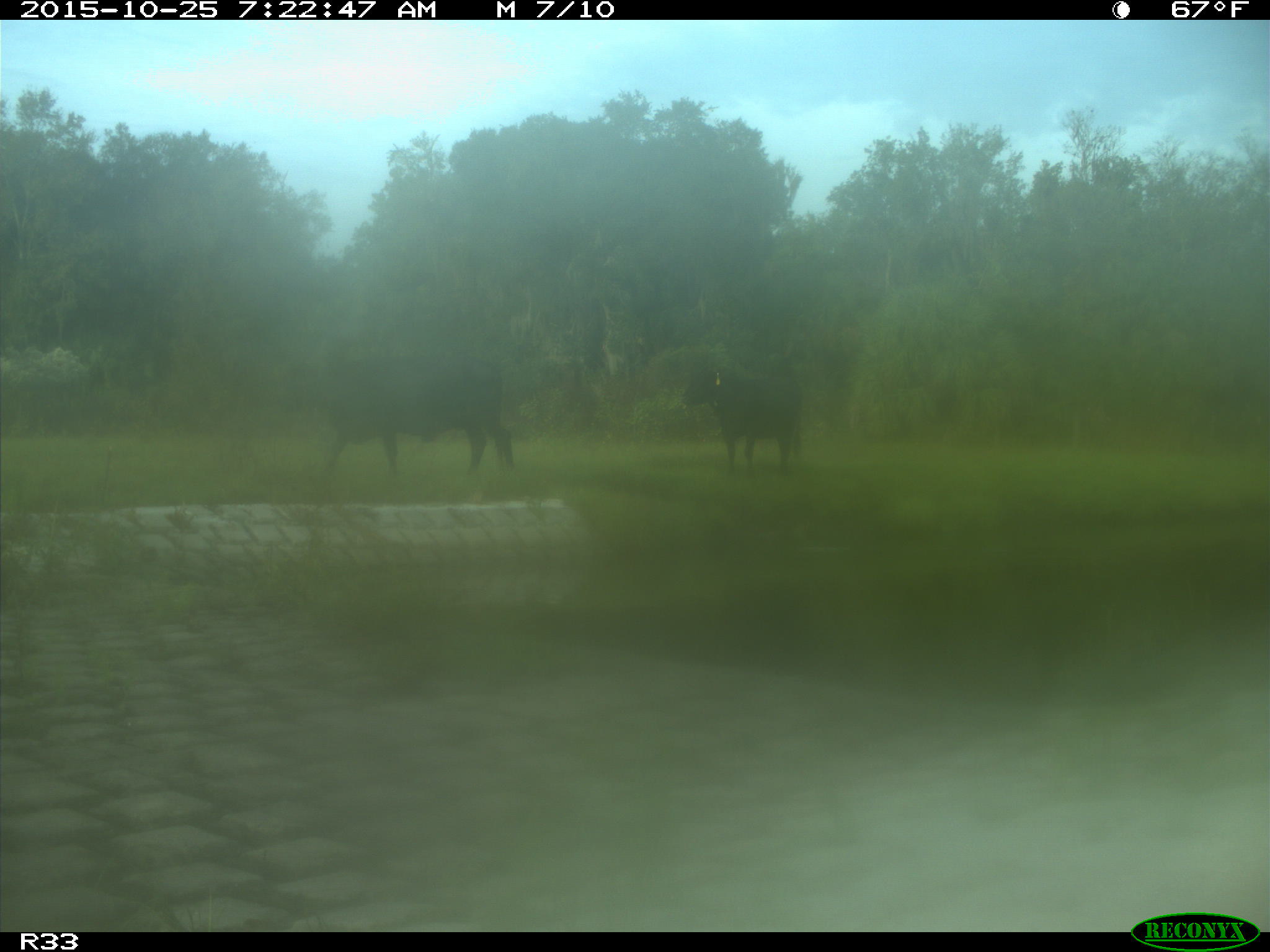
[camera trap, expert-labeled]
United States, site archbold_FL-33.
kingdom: Animalia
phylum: Chordata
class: Mammalia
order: Artiodactyla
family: Bovidae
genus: Bos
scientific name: Bos taurus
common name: domestic cow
Bos taurus (domestic cow).